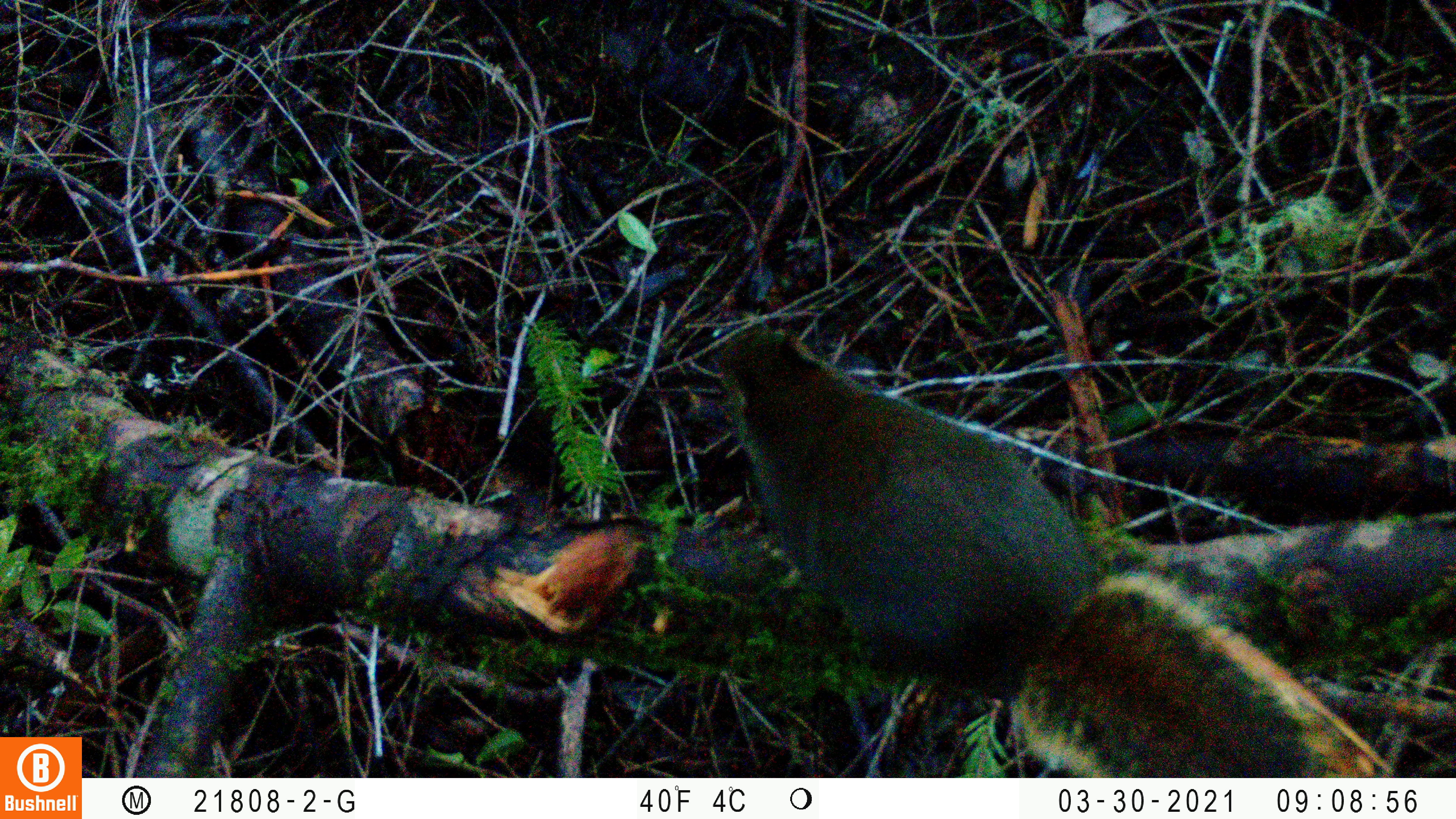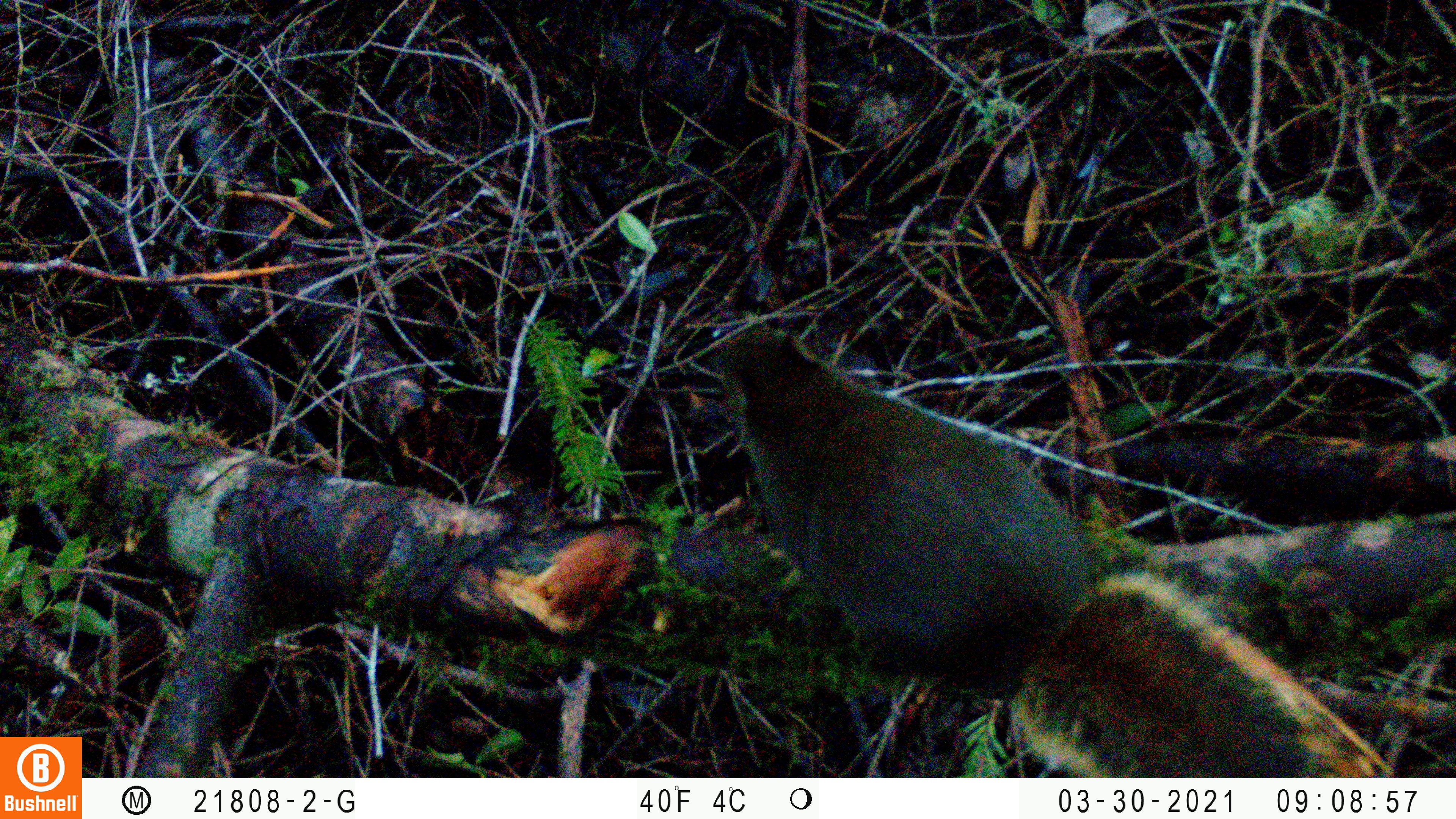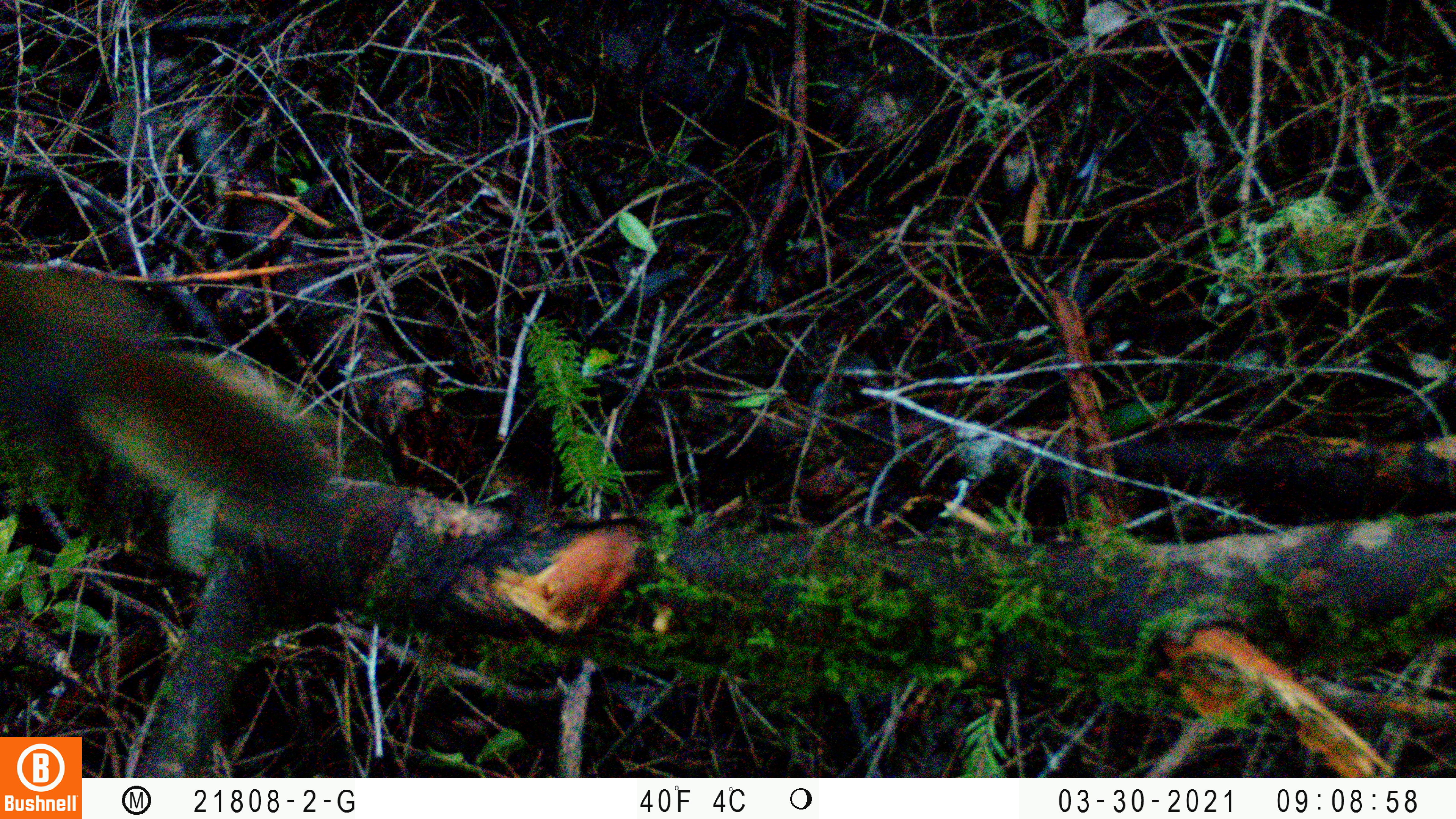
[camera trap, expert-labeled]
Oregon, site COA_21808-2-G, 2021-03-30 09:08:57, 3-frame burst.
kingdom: Animalia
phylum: Chordata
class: Mammalia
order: Rodentia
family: Sciuridae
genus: Tamiasciurus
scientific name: Tamiasciurus douglasii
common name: douglas squirrel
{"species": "douglas squirrel (Tamiasciurus douglasii)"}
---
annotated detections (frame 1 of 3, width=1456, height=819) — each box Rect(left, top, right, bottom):
douglas squirrel: Rect(688, 310, 1368, 770)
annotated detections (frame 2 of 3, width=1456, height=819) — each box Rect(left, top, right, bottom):
douglas squirrel: Rect(697, 322, 1320, 768)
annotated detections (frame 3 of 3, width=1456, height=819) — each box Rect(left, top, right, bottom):
douglas squirrel: Rect(7, 251, 350, 559)